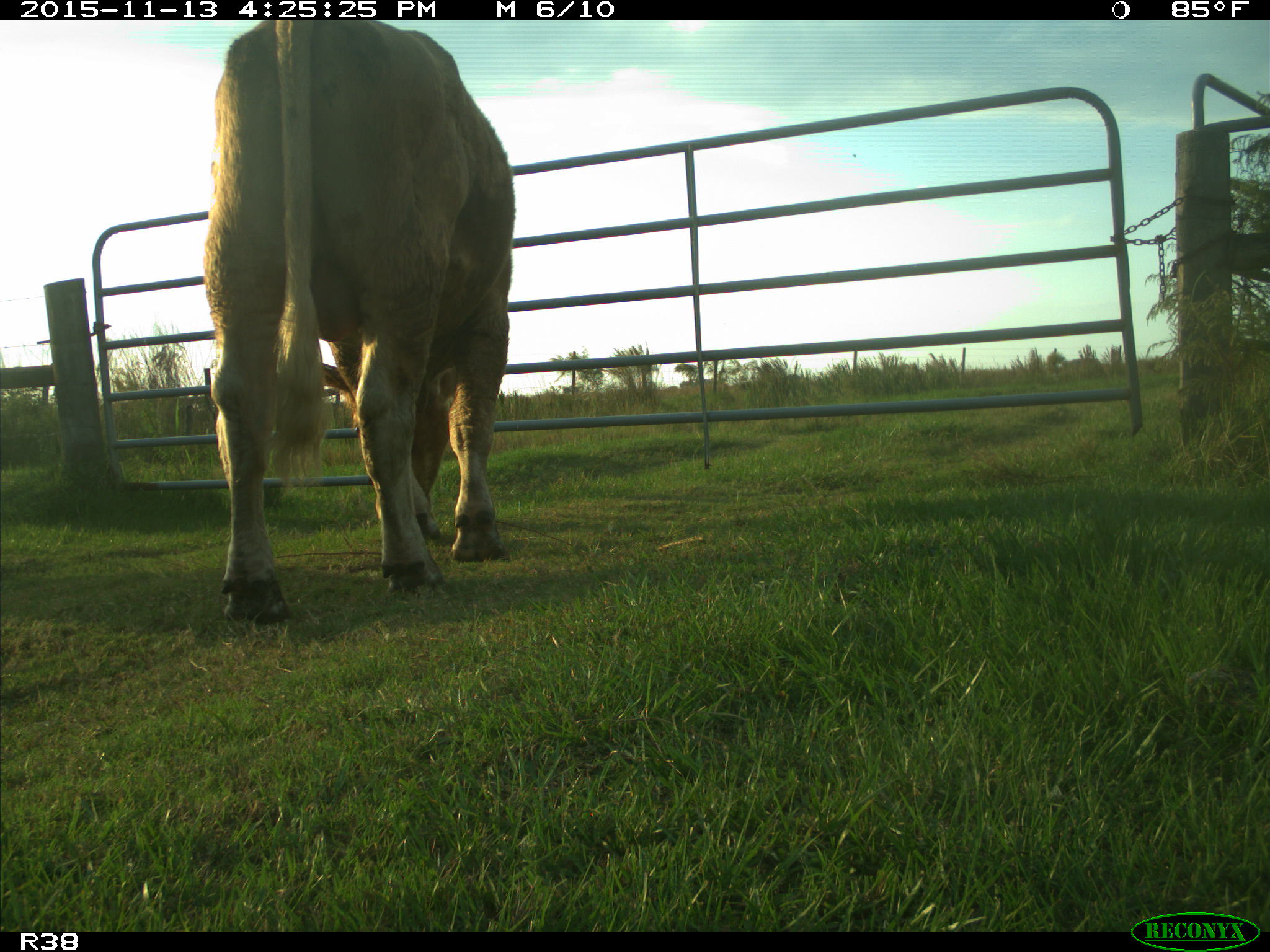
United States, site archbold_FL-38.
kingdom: Animalia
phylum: Chordata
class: Mammalia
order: Artiodactyla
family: Bovidae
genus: Bos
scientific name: Bos taurus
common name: domestic cow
Bos taurus (domestic cow).